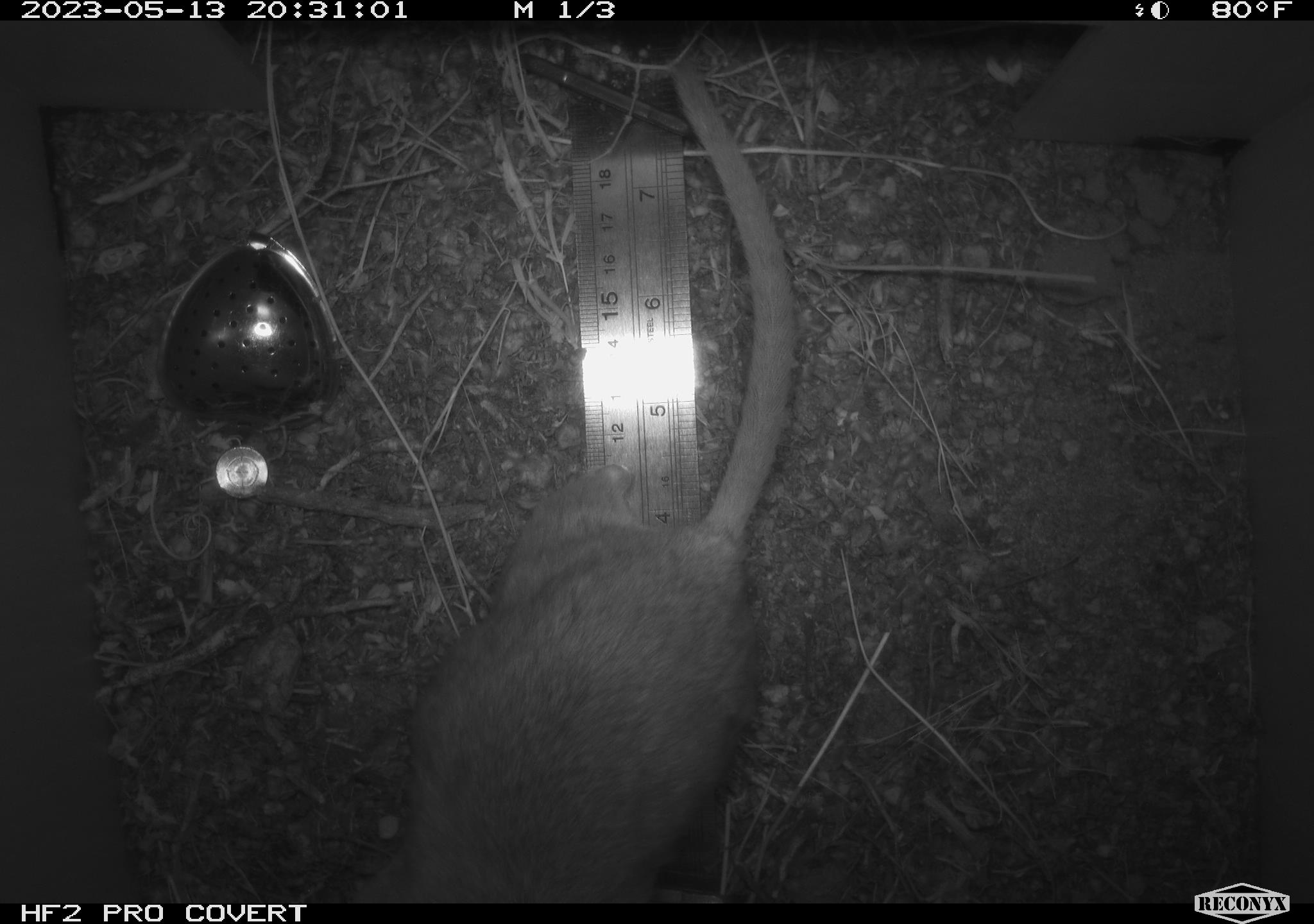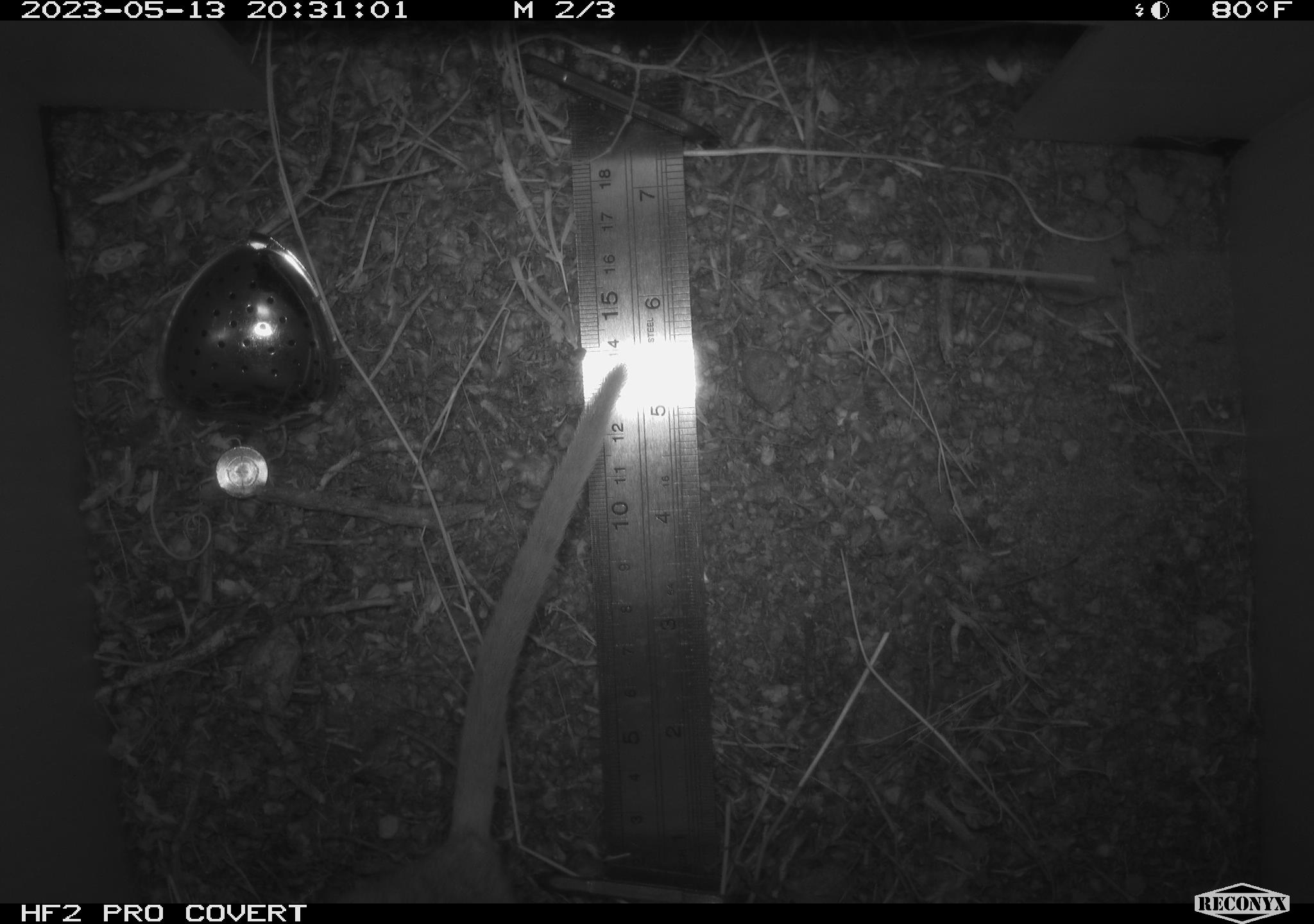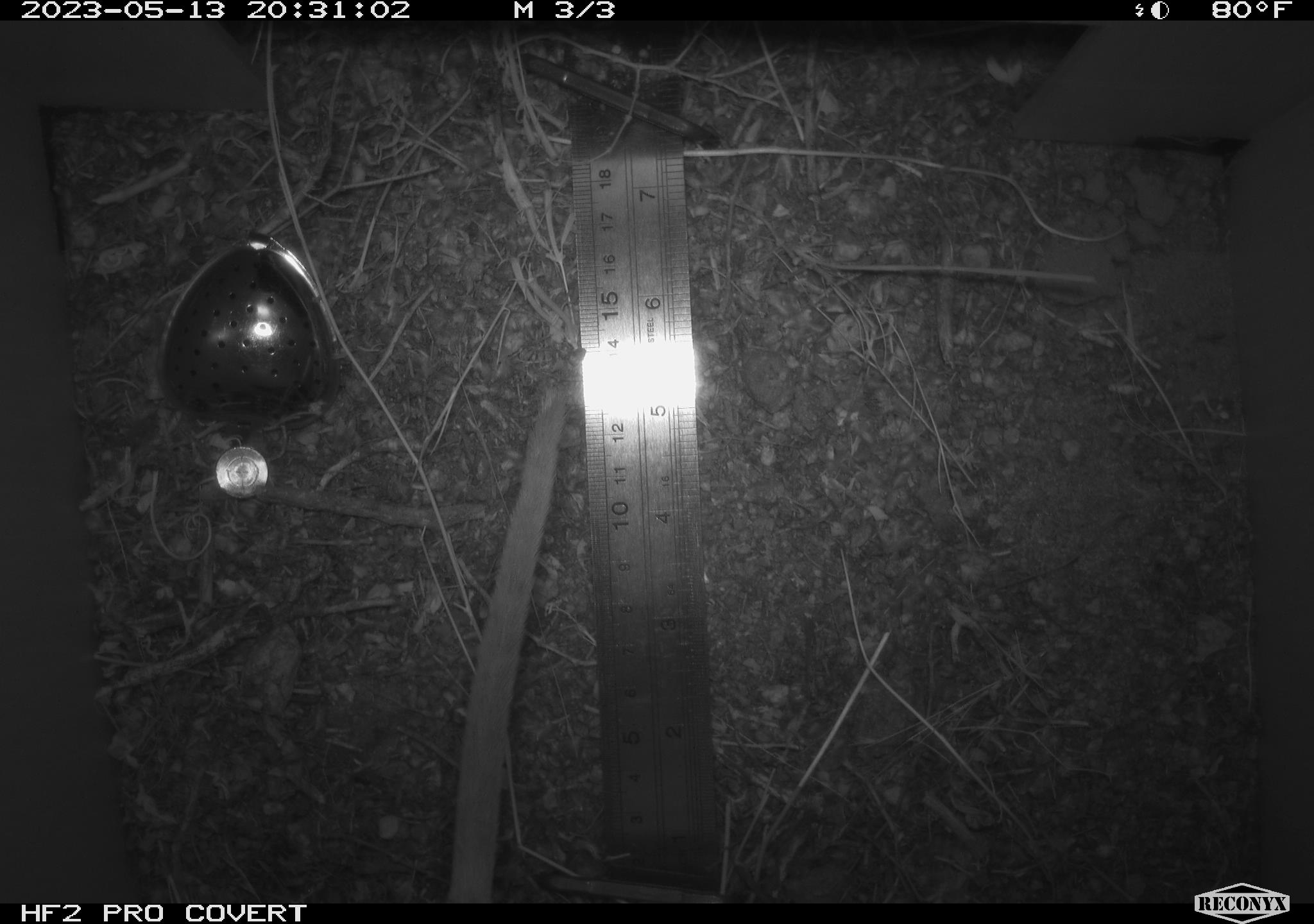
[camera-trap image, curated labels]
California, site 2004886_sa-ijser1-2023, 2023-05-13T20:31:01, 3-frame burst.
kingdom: Animalia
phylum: Chordata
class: Mammalia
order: Rodentia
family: Cricetidae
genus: Neotoma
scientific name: Neotoma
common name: pack rat or woodrat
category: neotoma species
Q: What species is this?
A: Neotoma species (pack rat or woodrat) (Neotoma).